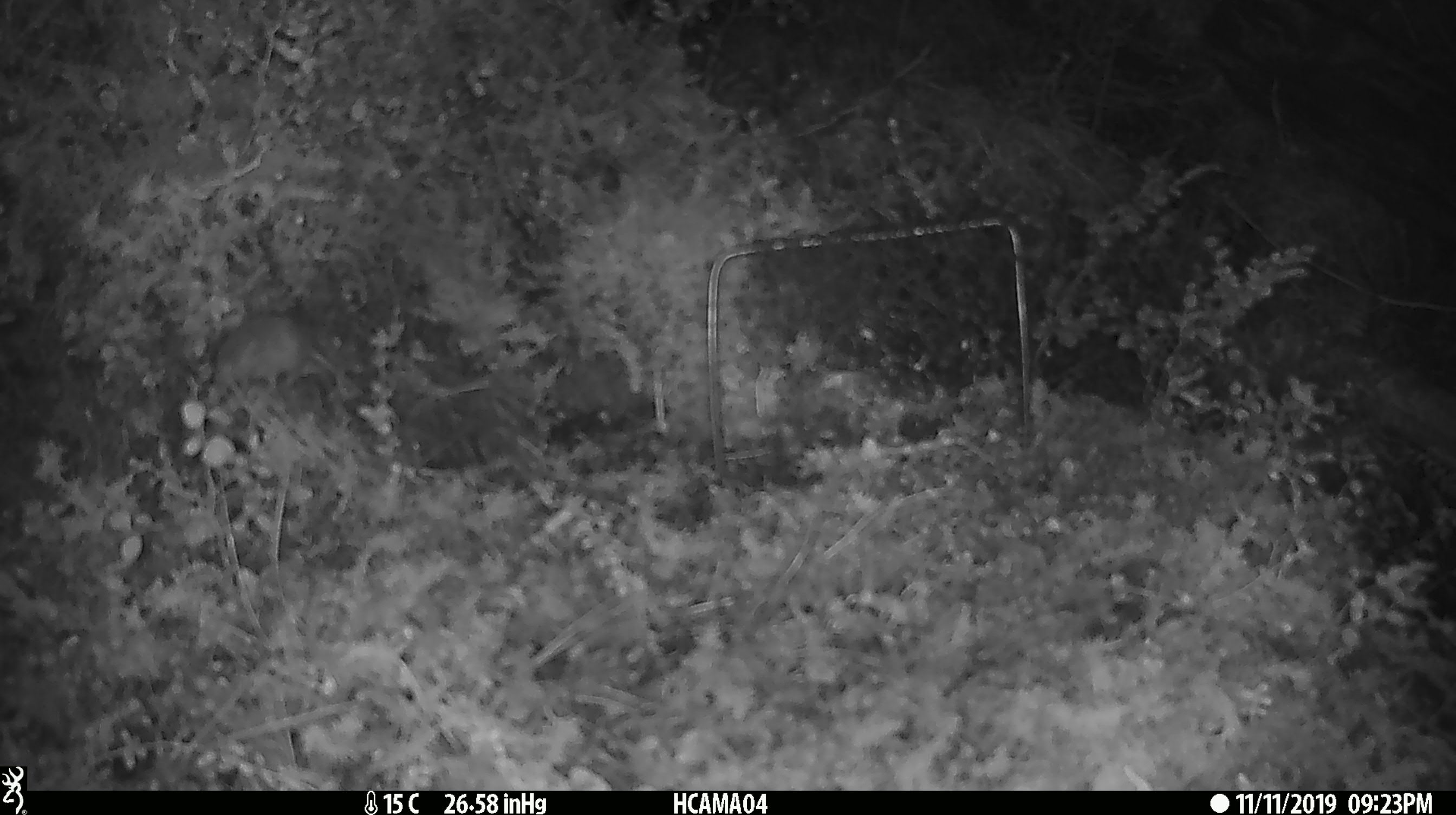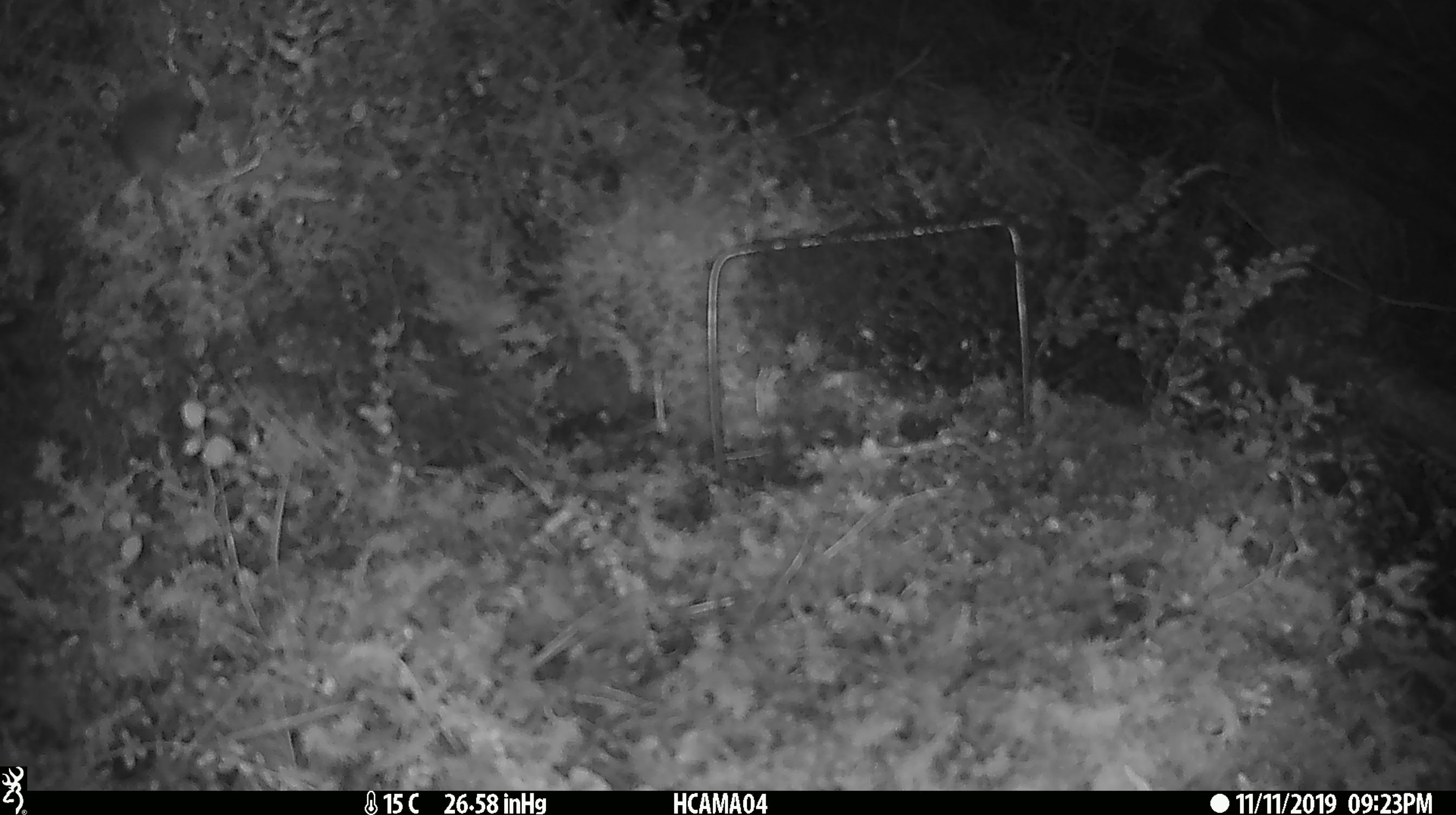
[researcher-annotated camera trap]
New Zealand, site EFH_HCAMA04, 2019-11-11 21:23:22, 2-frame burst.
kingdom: Animalia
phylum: Chordata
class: Mammalia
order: Rodentia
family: Muridae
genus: Mus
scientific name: Mus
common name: mouse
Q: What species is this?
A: Mouse (Mus).